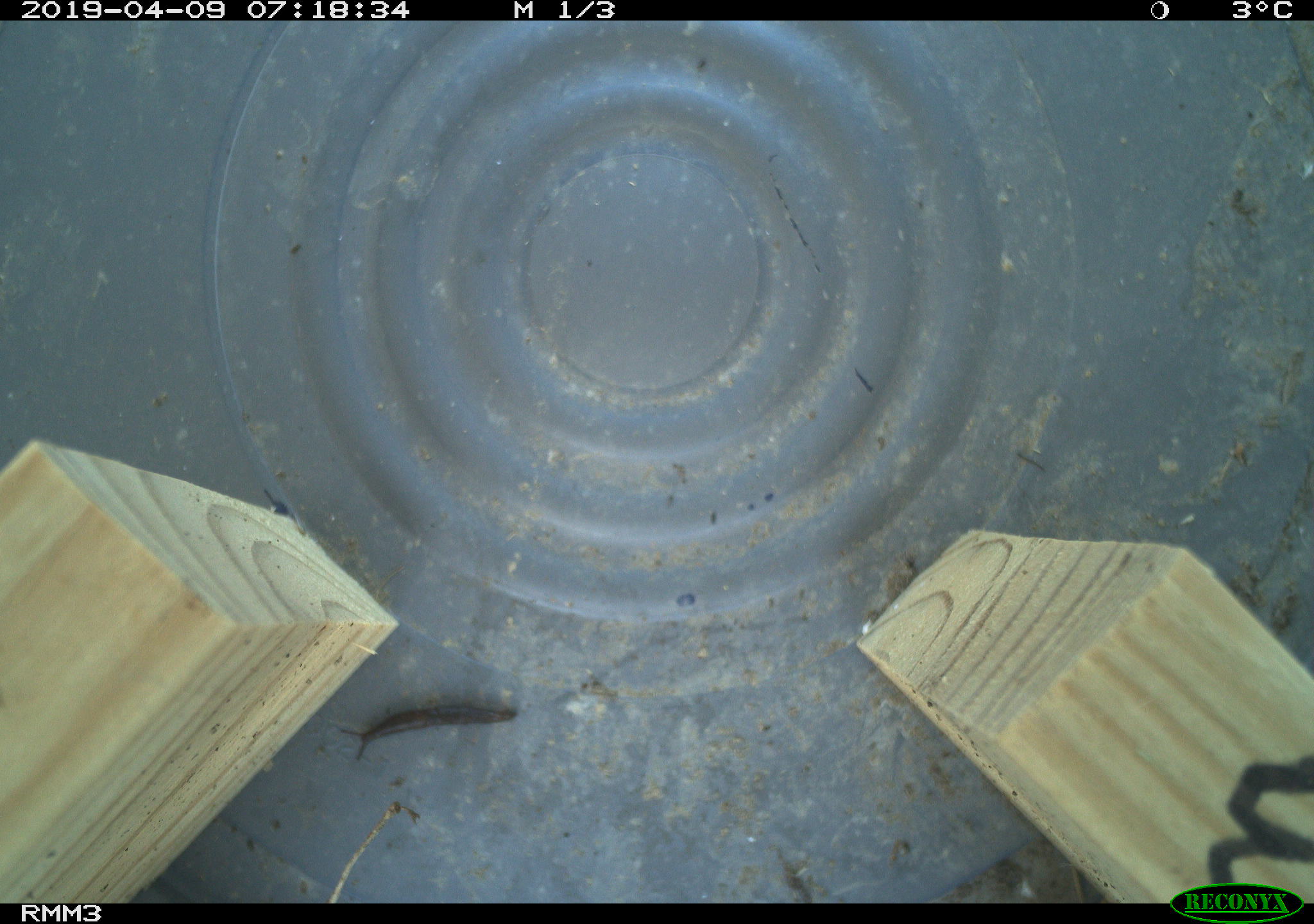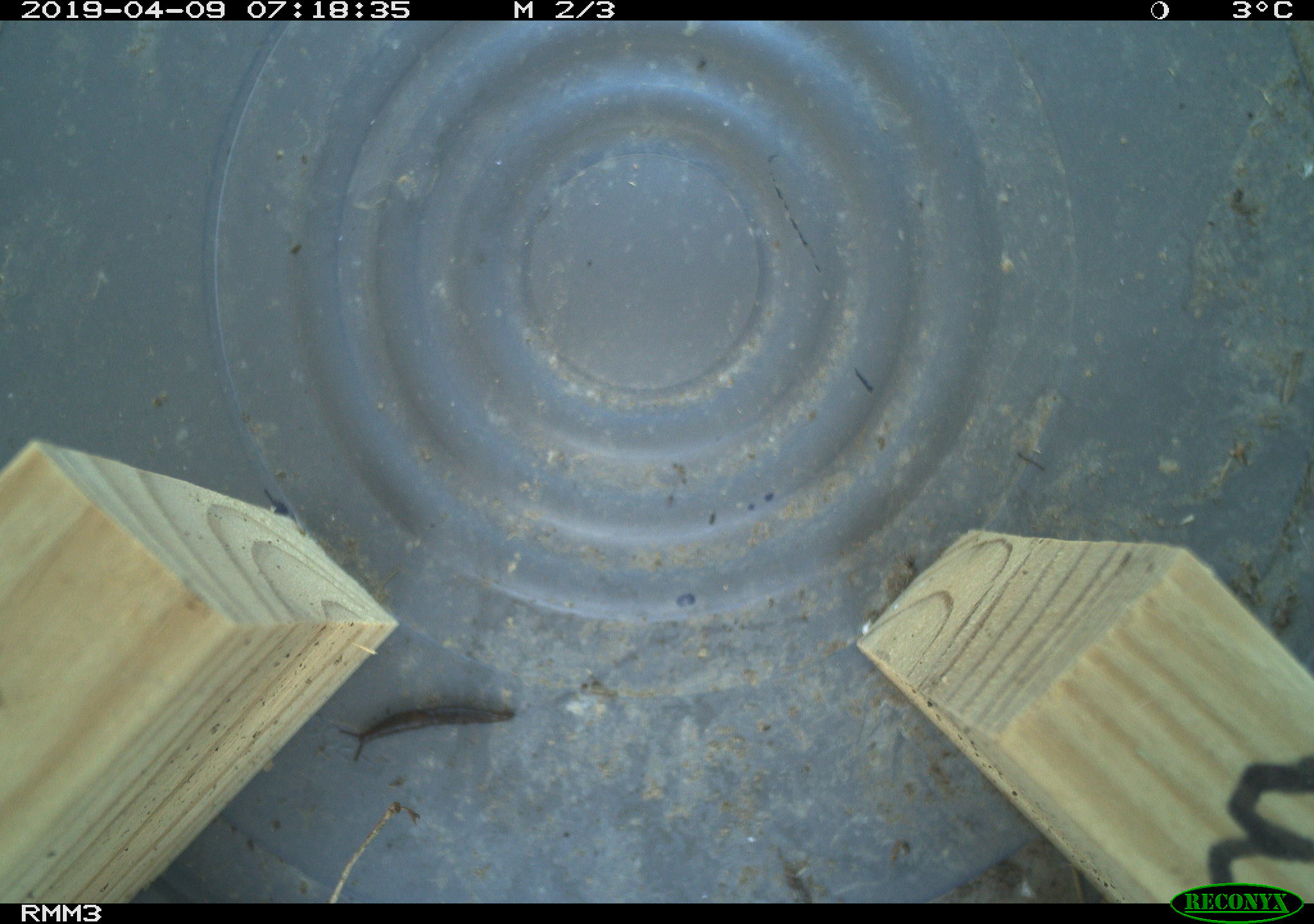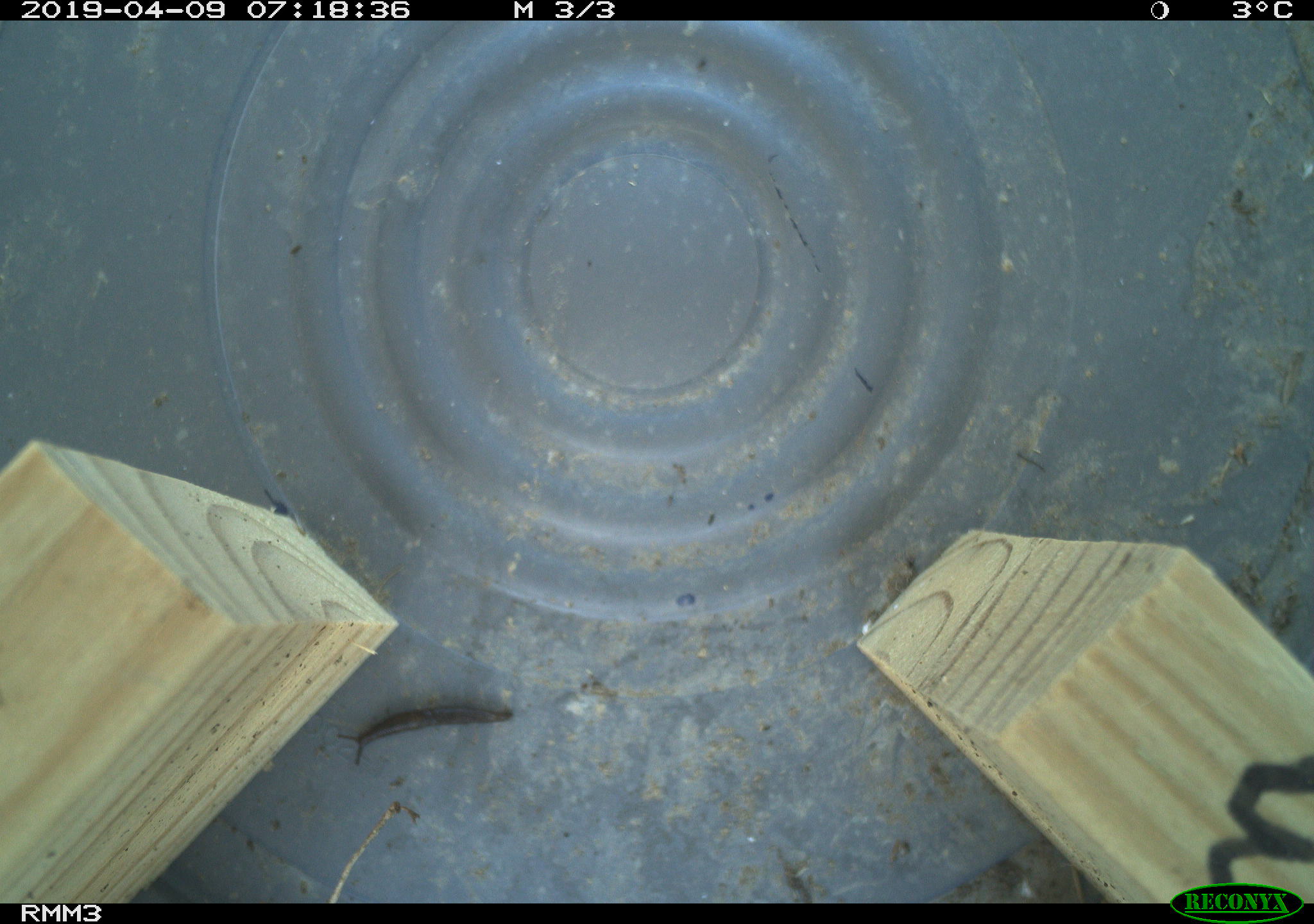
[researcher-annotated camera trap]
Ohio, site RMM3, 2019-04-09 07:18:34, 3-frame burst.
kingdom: Animalia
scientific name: Animalia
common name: animal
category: invertebrate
Invertebrate (animal) (Animalia).